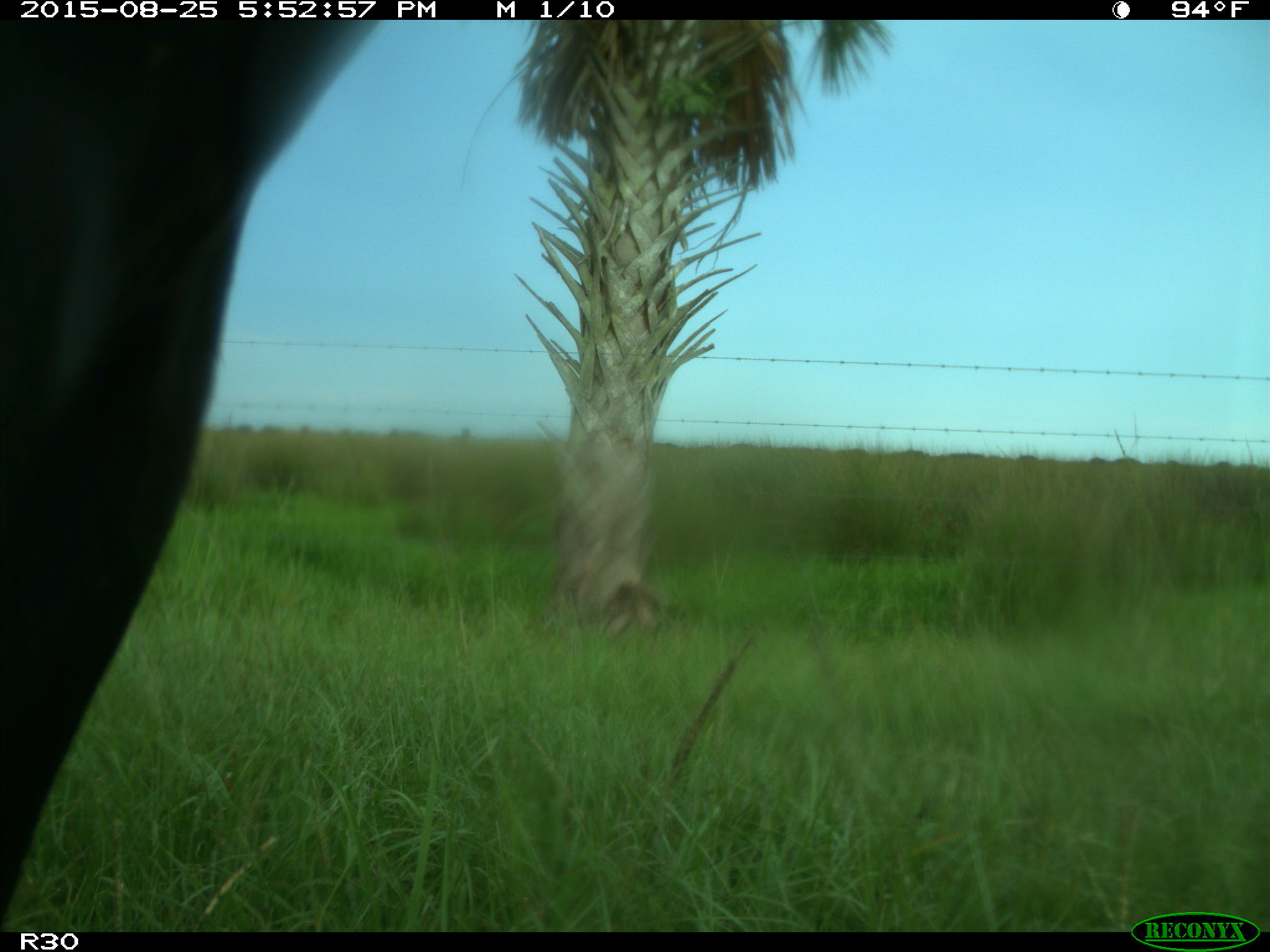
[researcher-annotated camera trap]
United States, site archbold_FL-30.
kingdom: Animalia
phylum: Chordata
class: Mammalia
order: Artiodactyla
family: Bovidae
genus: Bos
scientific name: Bos taurus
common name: domestic cow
Bos taurus (domestic cow).